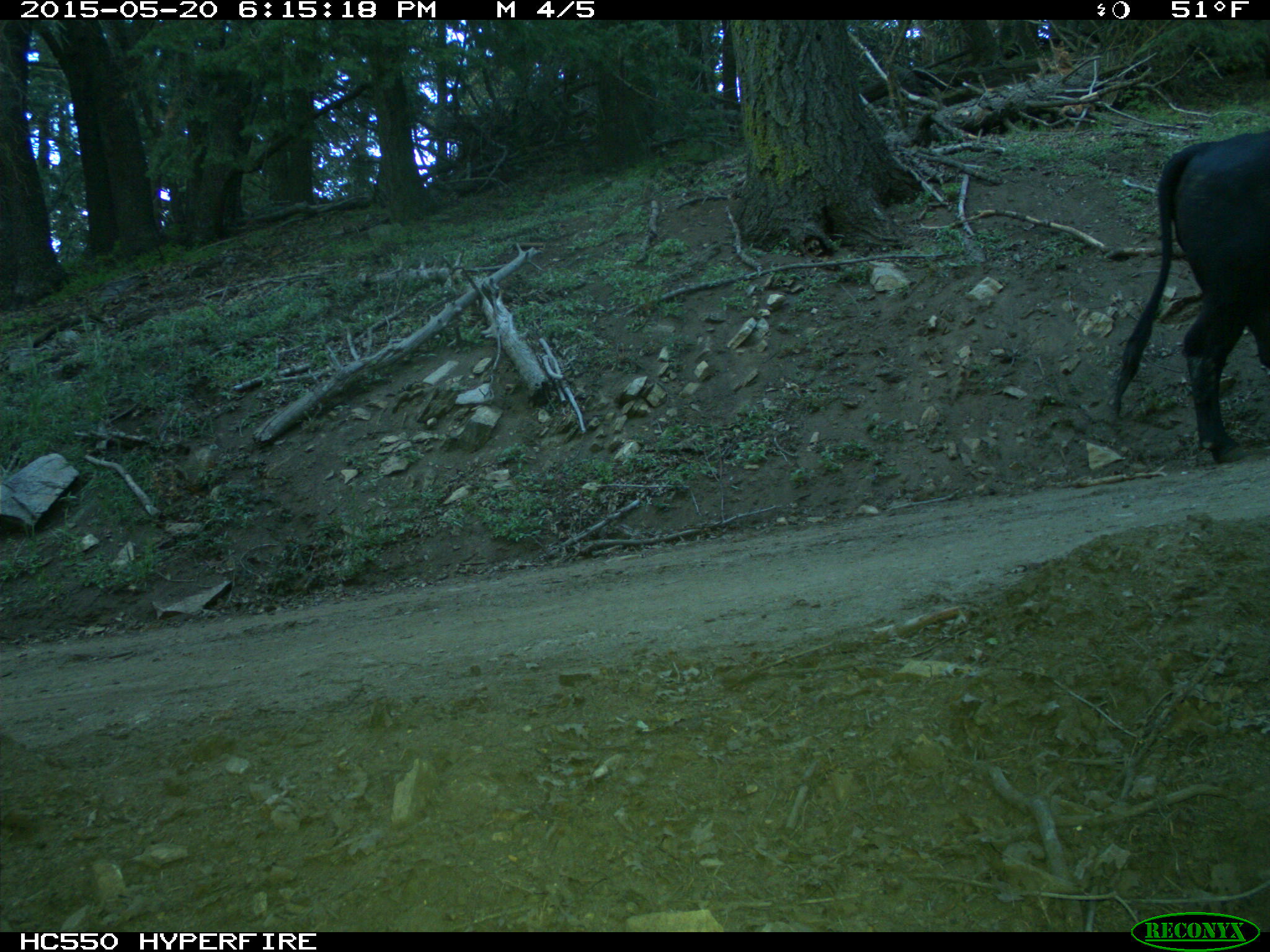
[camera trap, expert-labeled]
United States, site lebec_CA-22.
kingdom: Animalia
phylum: Chordata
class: Mammalia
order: Artiodactyla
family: Bovidae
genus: Bos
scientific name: Bos taurus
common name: domestic cow